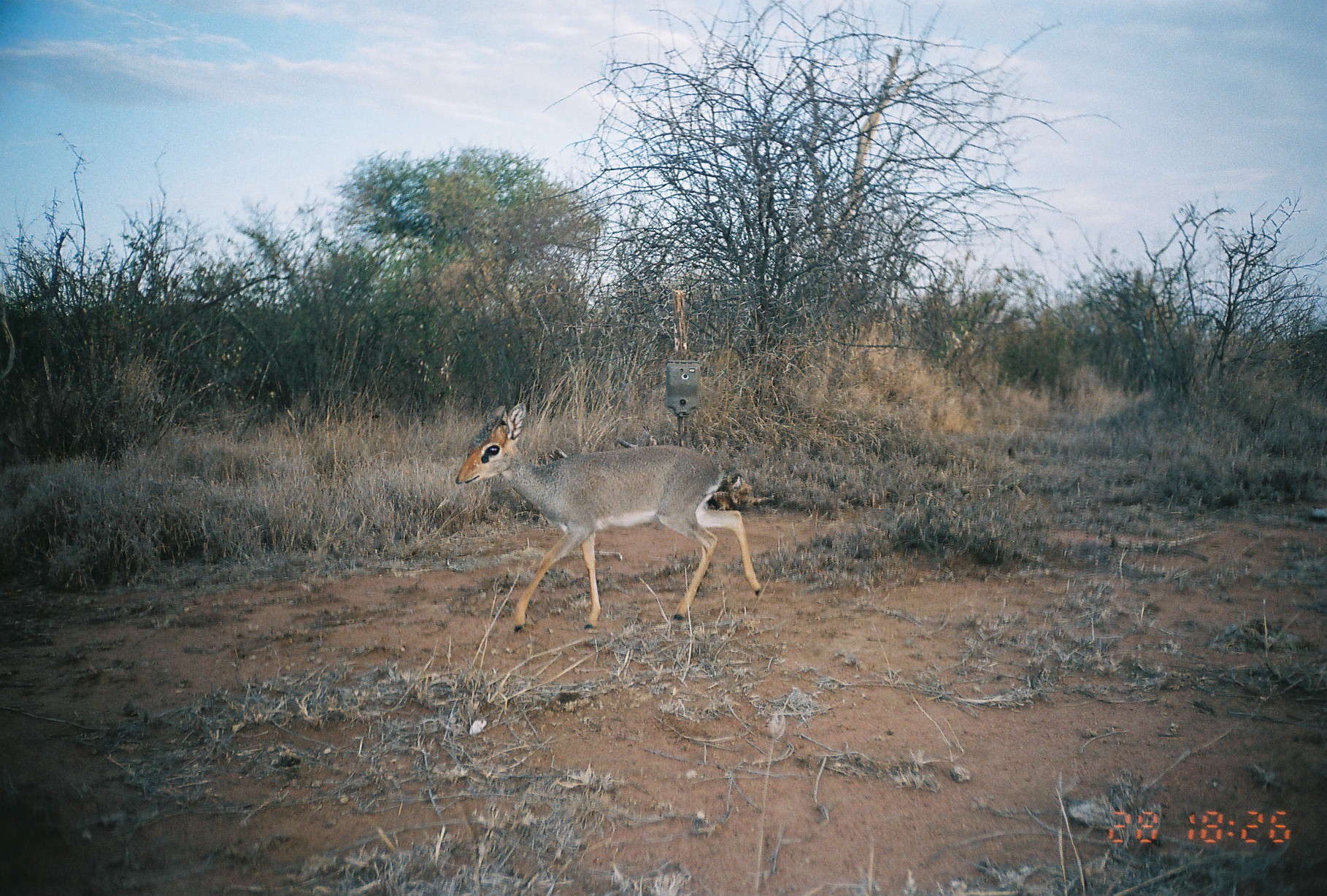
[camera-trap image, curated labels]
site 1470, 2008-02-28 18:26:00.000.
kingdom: Animalia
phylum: Chordata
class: Mammalia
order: Artiodactyla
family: Bovidae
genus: Madoqua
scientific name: Madoqua guentheri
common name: günther's dik-dik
Madoqua guentheri (günther's dik-dik), count 1.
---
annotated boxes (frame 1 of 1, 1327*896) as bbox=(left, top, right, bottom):
madoqua guentheri: bbox=(453, 399, 761, 632)